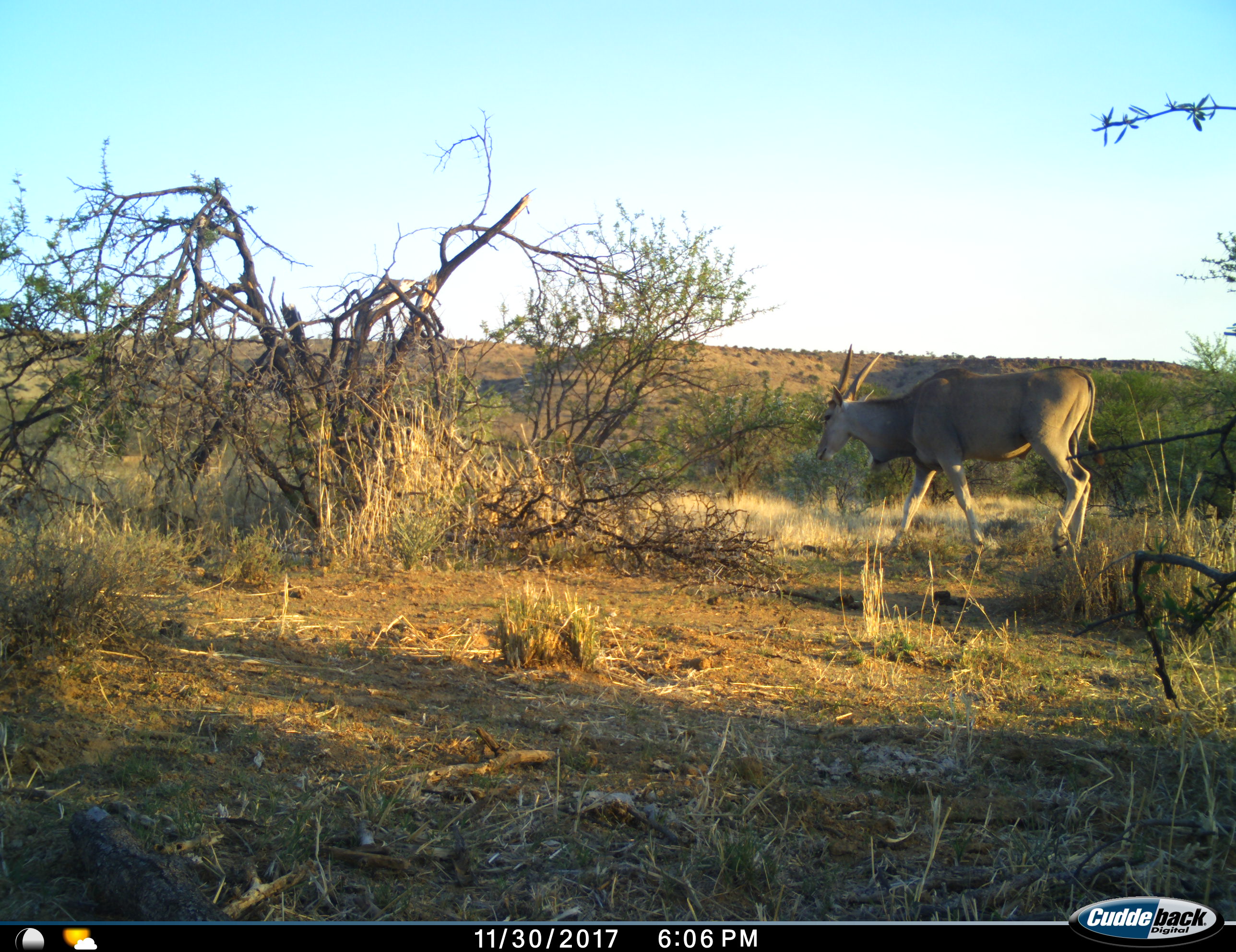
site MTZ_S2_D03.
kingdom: Animalia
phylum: Chordata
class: Mammalia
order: Artiodactyla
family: Bovidae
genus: Tragelaphus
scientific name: Tragelaphus oryx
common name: eland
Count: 1.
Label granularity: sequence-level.